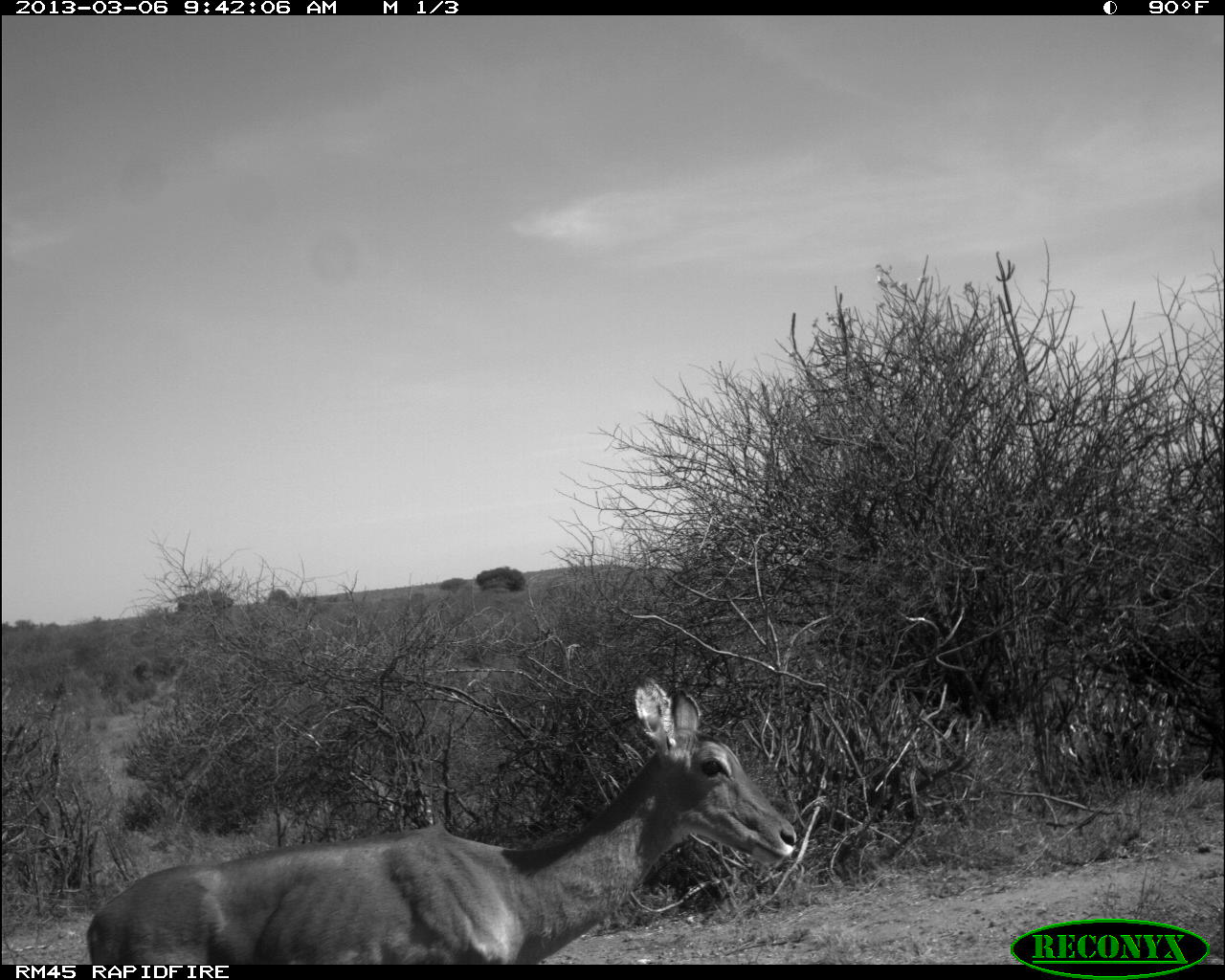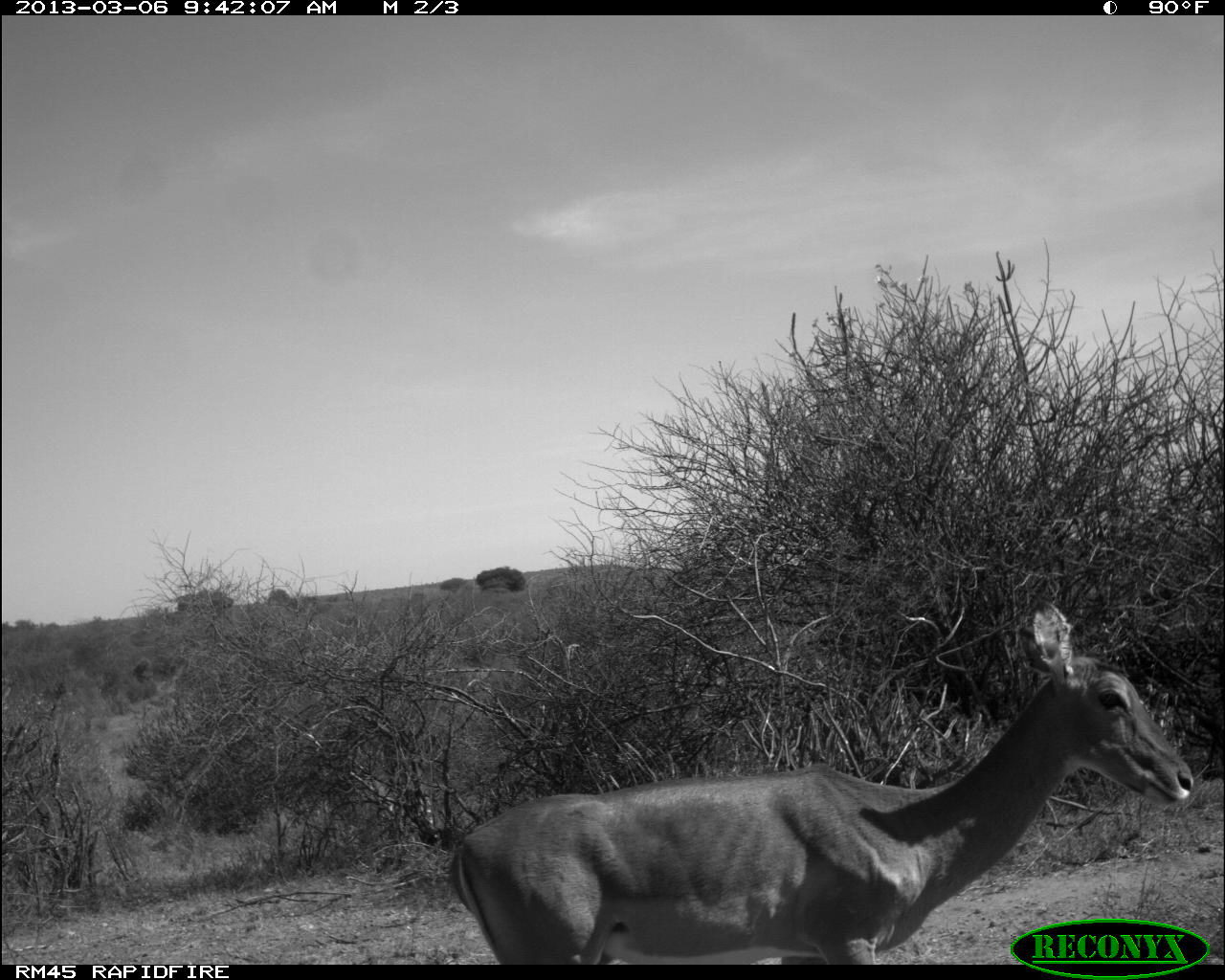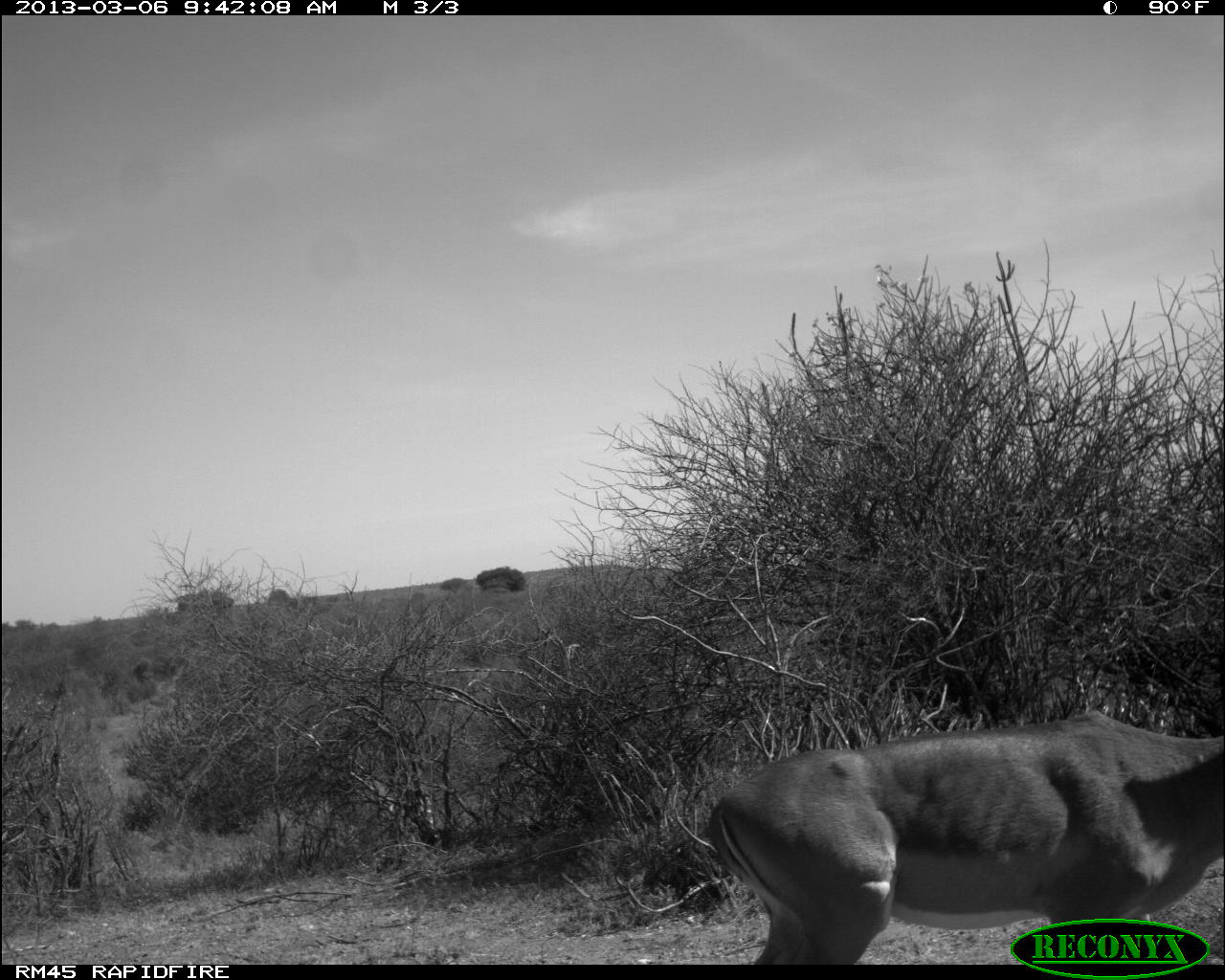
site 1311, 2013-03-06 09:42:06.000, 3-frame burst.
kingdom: Animalia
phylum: Chordata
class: Mammalia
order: Artiodactyla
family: Bovidae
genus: Aepyceros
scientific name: Aepyceros melampus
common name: impala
Aepyceros melampus (impala), count 1.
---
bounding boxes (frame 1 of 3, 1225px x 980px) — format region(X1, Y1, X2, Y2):
aepyceros melampus: region(85, 677, 796, 964)